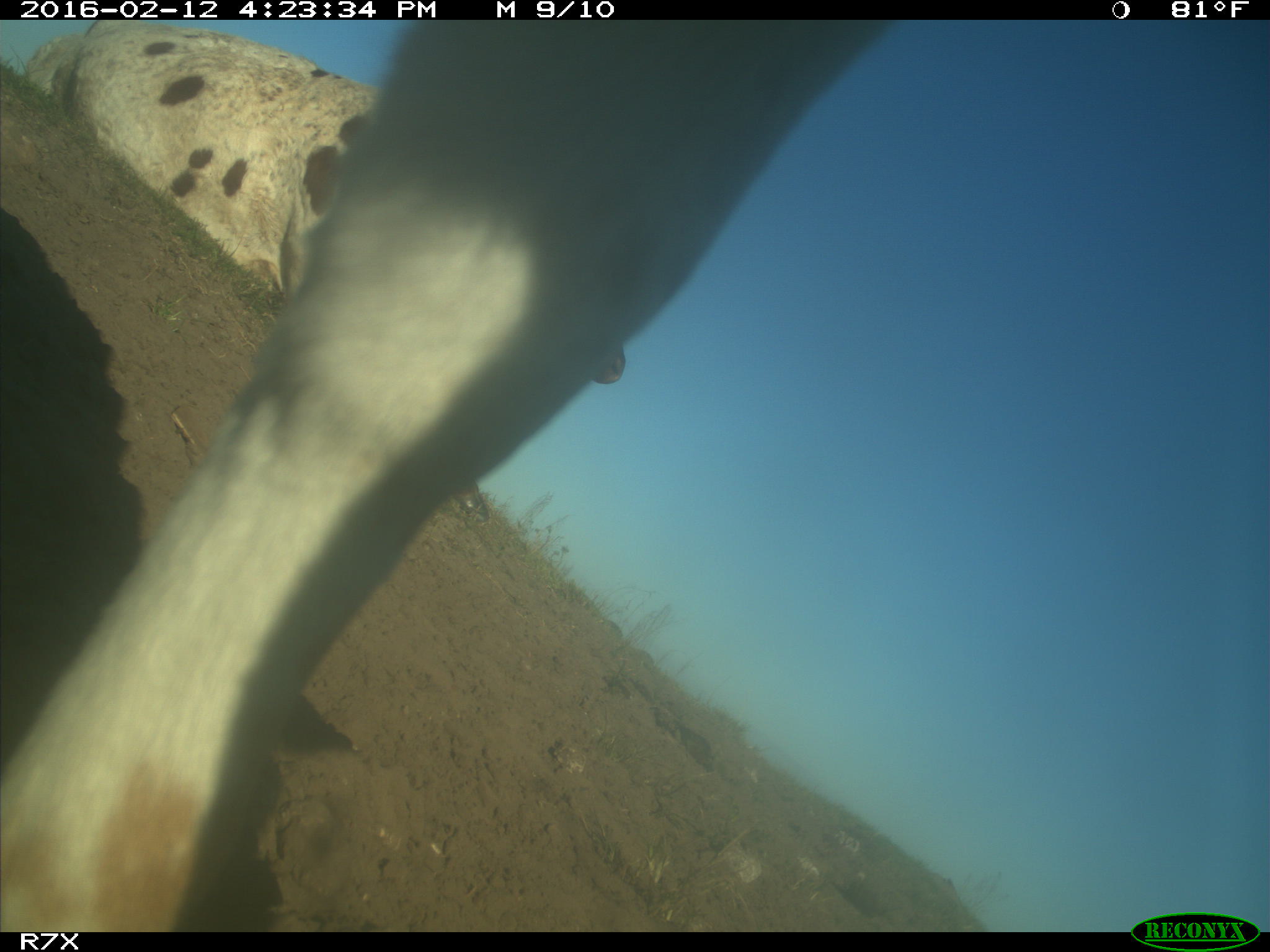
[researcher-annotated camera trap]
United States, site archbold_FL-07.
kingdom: Animalia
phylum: Chordata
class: Mammalia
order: Artiodactyla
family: Bovidae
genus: Bos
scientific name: Bos taurus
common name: domestic cow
Bos taurus (domestic cow).